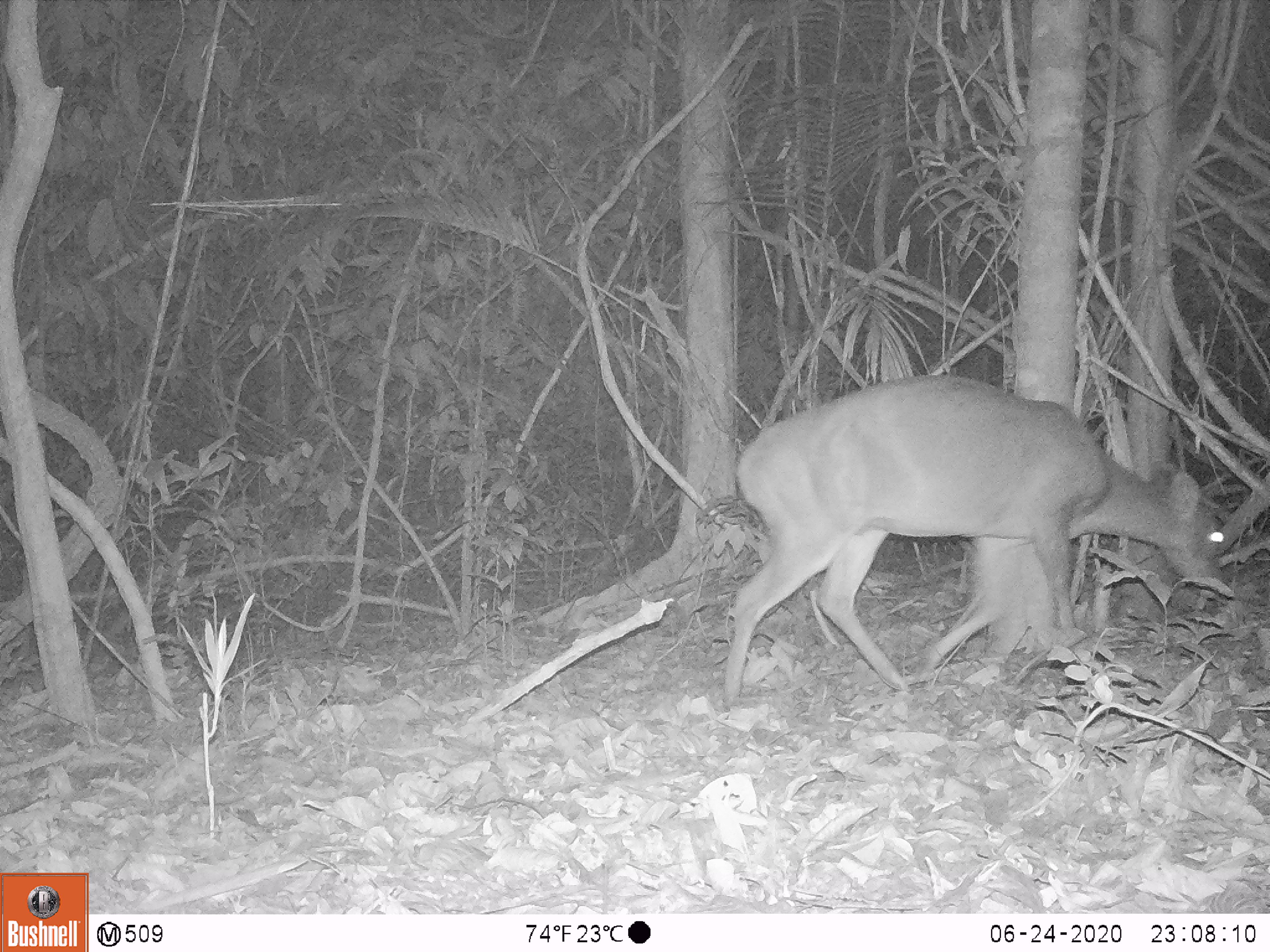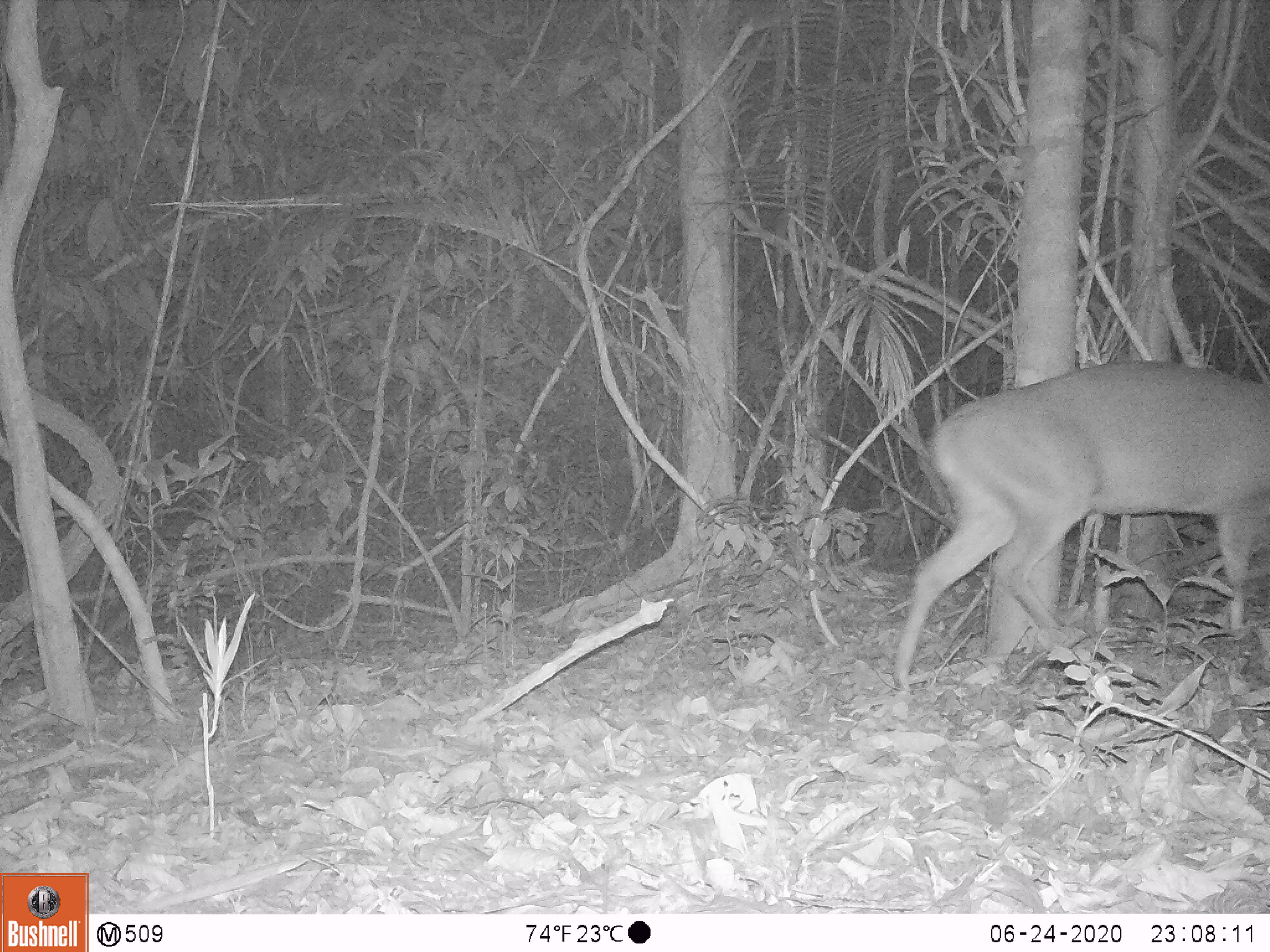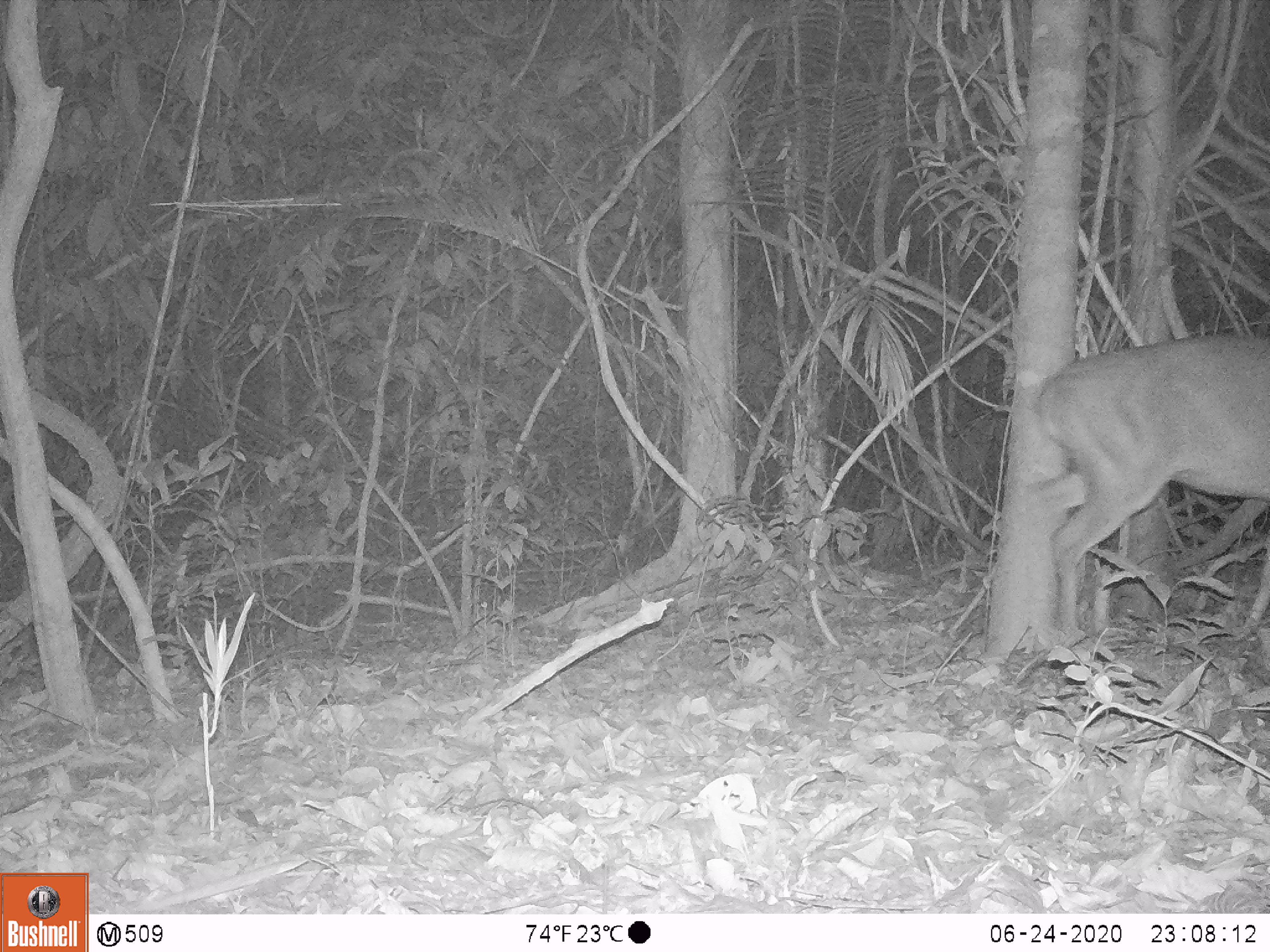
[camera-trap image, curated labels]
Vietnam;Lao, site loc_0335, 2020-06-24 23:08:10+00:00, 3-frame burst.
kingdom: Animalia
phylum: Chordata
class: Mammalia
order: Artiodactyla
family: Cervidae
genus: Muntiacus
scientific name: Muntiacus vuquangensis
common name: large-antlered muntjac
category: large antlered muntjac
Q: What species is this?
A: Large antlered muntjac (large-antlered muntjac) (Muntiacus vuquangensis).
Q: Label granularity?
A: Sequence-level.